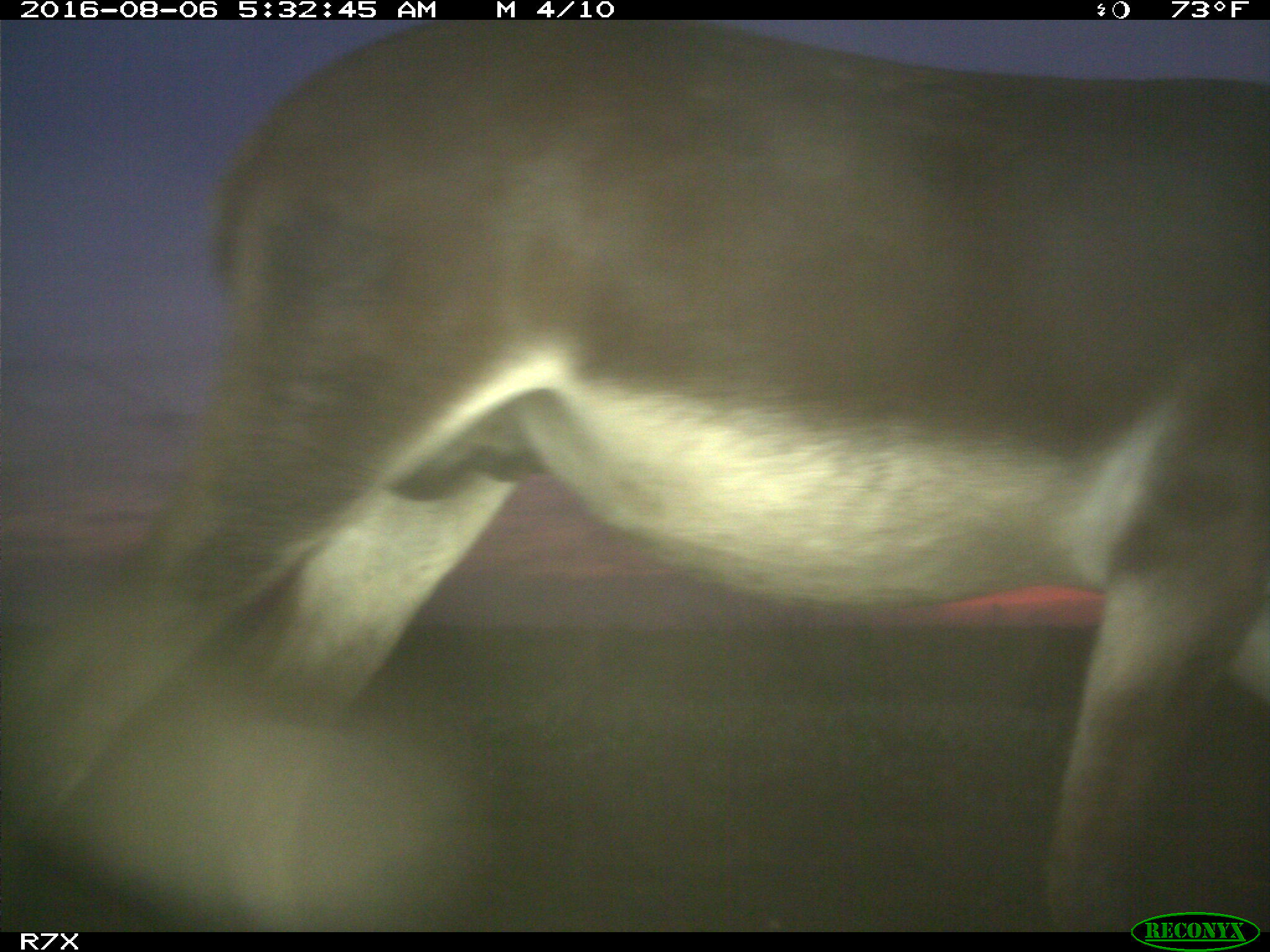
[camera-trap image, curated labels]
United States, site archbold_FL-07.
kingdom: Animalia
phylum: Chordata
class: Mammalia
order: Perissodactyla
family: Equidae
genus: Equus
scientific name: Equus africanus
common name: african wild ass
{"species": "Equus africanus (african wild ass)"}